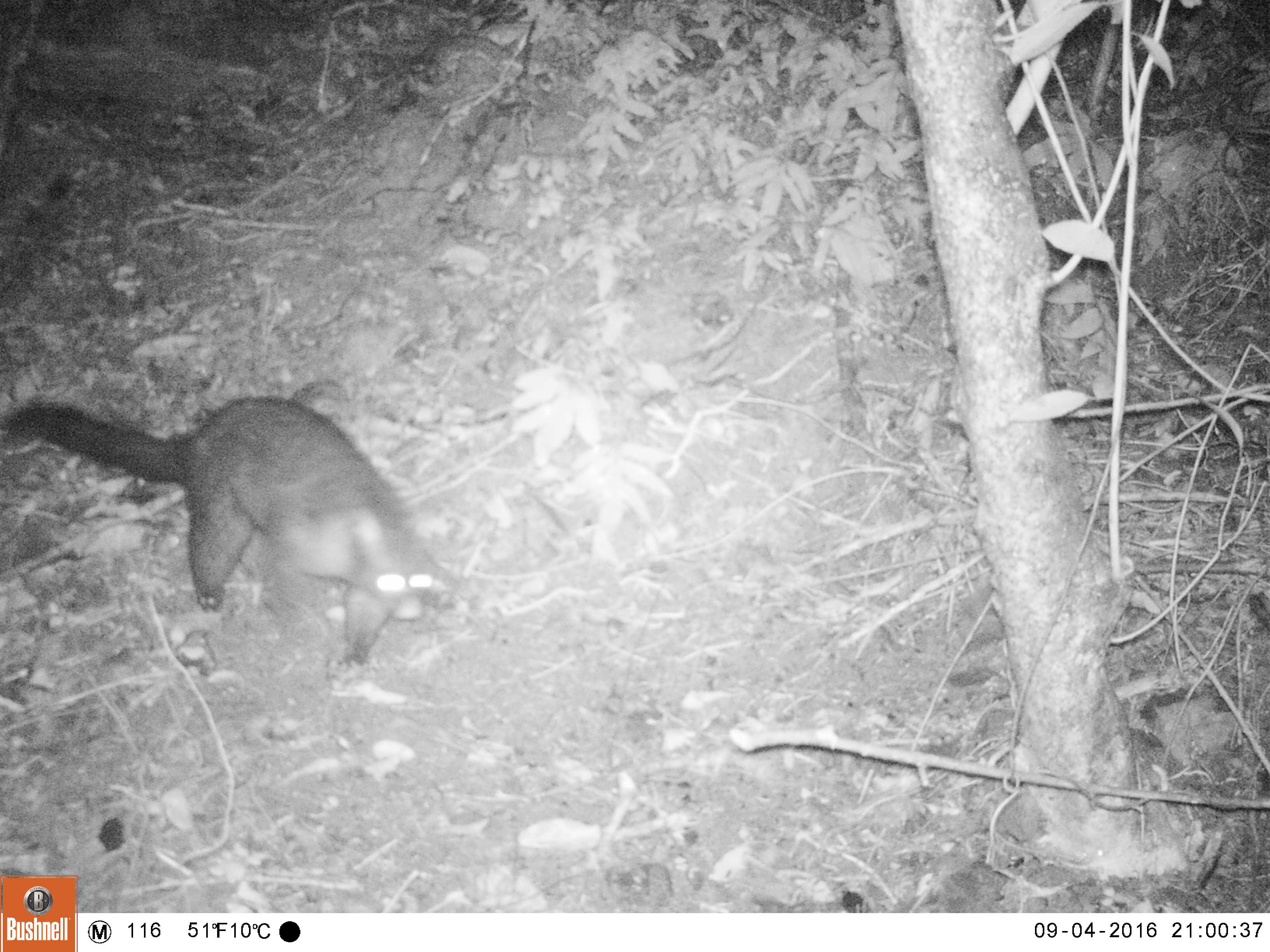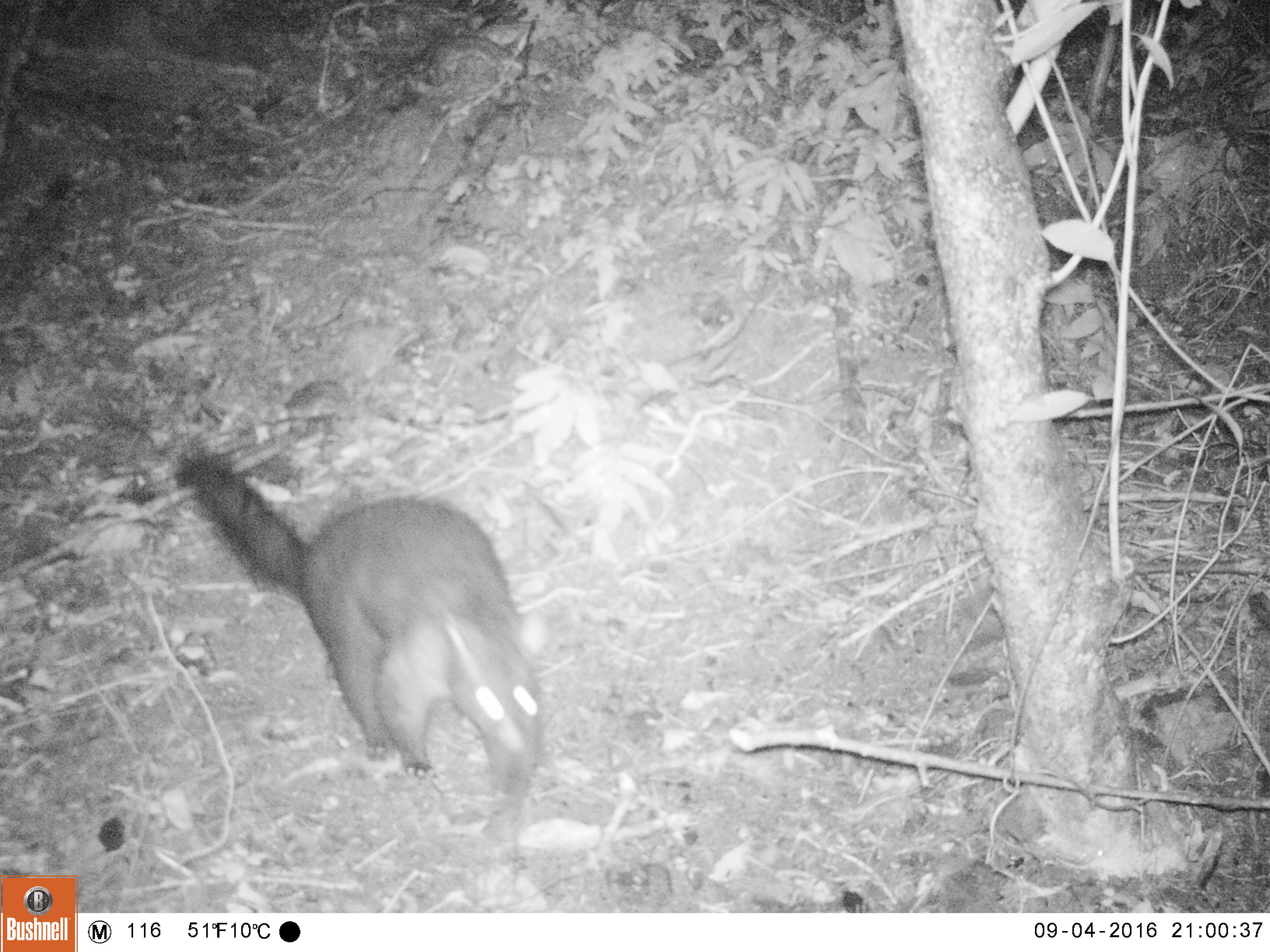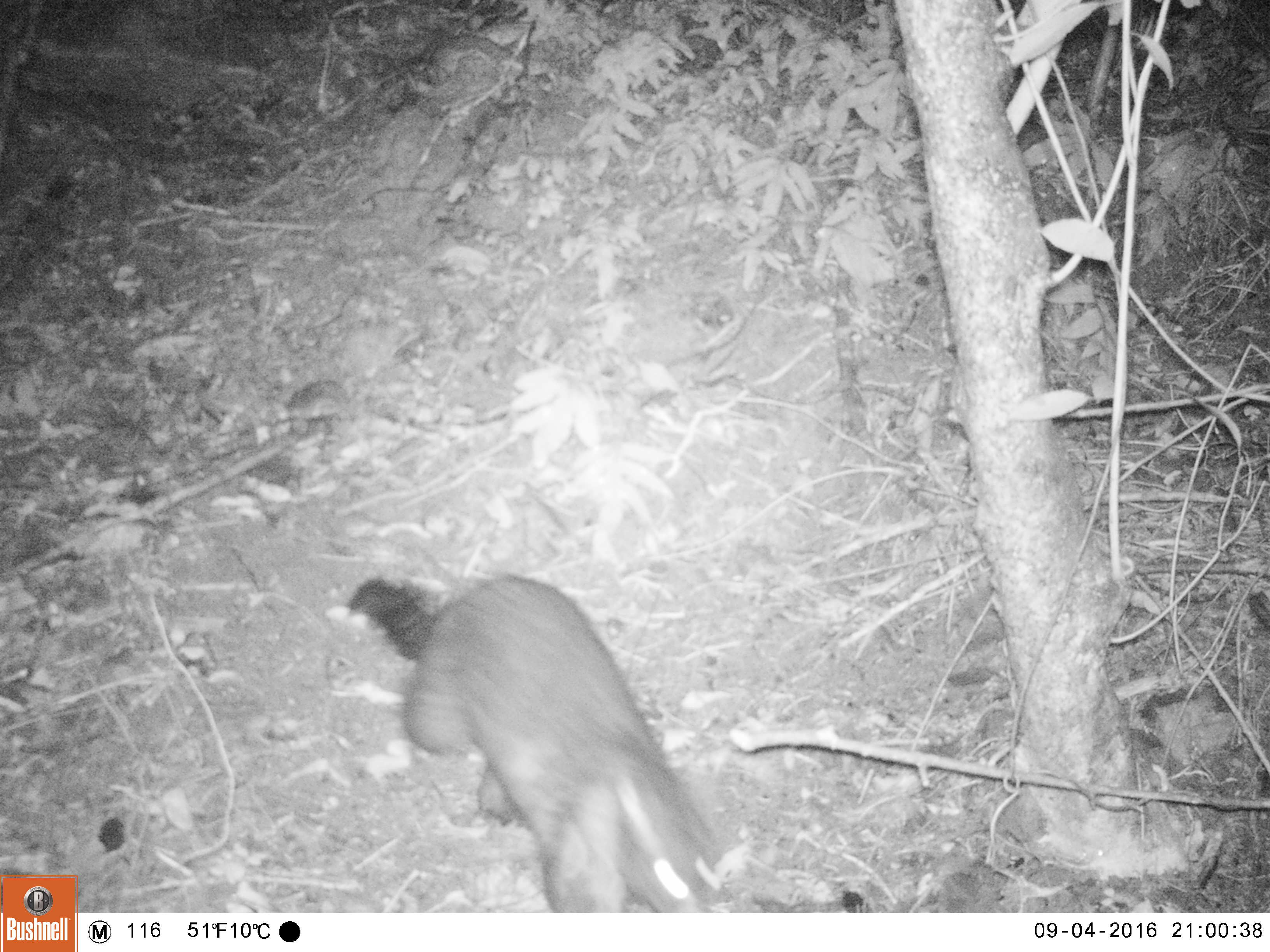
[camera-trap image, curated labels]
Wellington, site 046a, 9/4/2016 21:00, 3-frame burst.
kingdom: Animalia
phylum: Chordata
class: Mammalia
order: Didelphimorphia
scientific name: Didelphimorphia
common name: possum